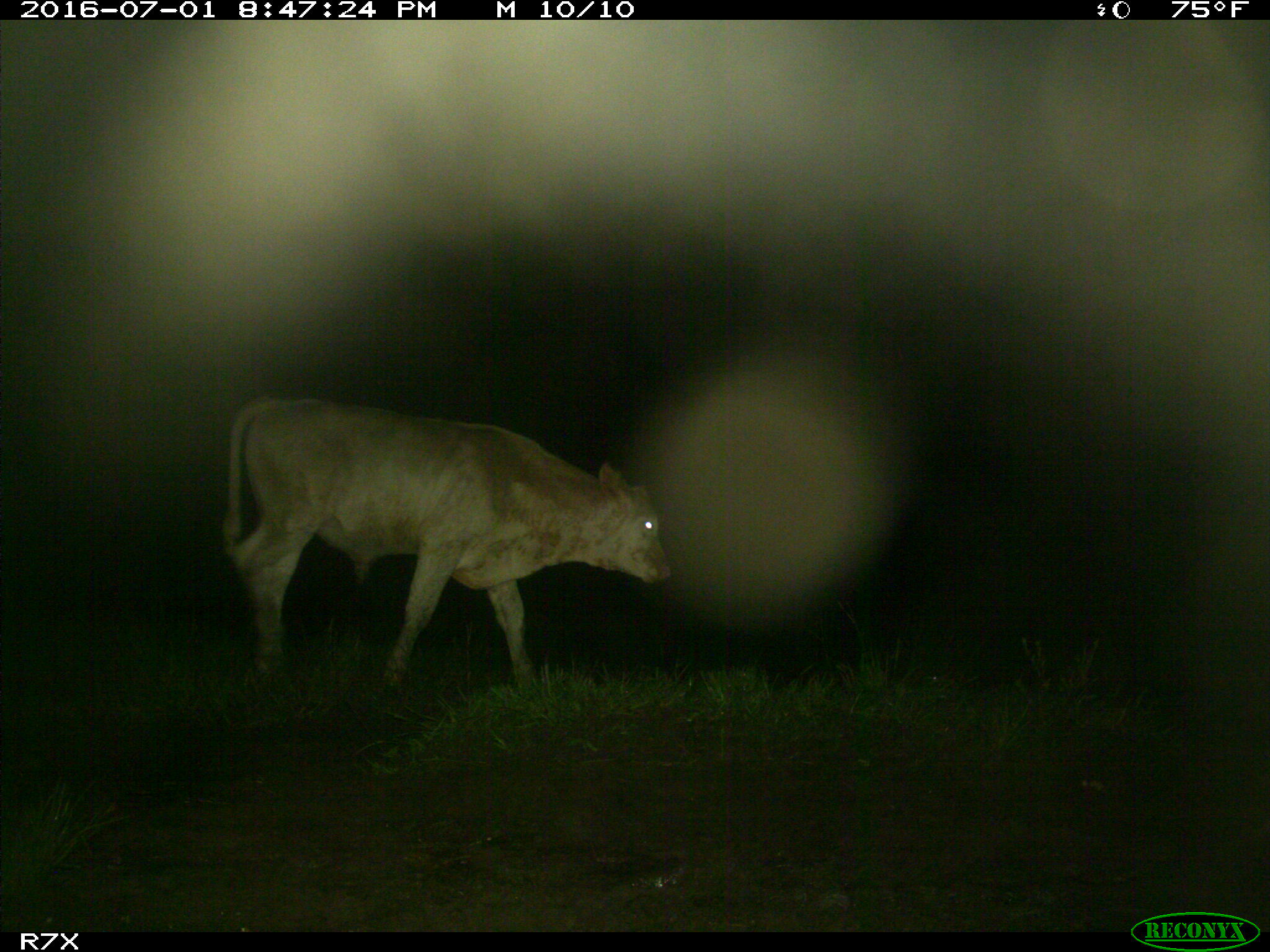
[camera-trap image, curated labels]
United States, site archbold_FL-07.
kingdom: Animalia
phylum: Chordata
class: Mammalia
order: Artiodactyla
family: Bovidae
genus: Bos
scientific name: Bos taurus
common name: domestic cow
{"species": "Bos taurus (domestic cow)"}